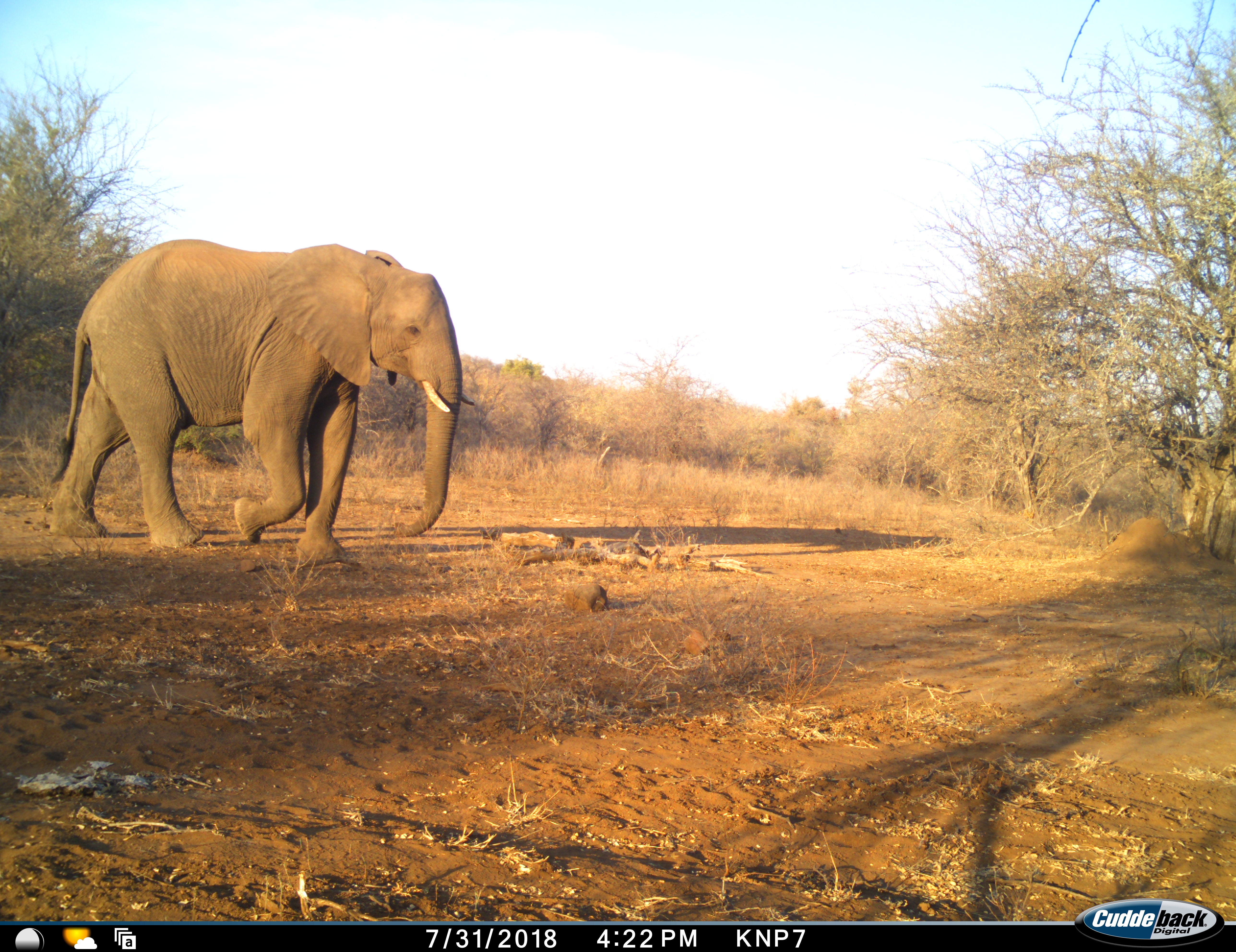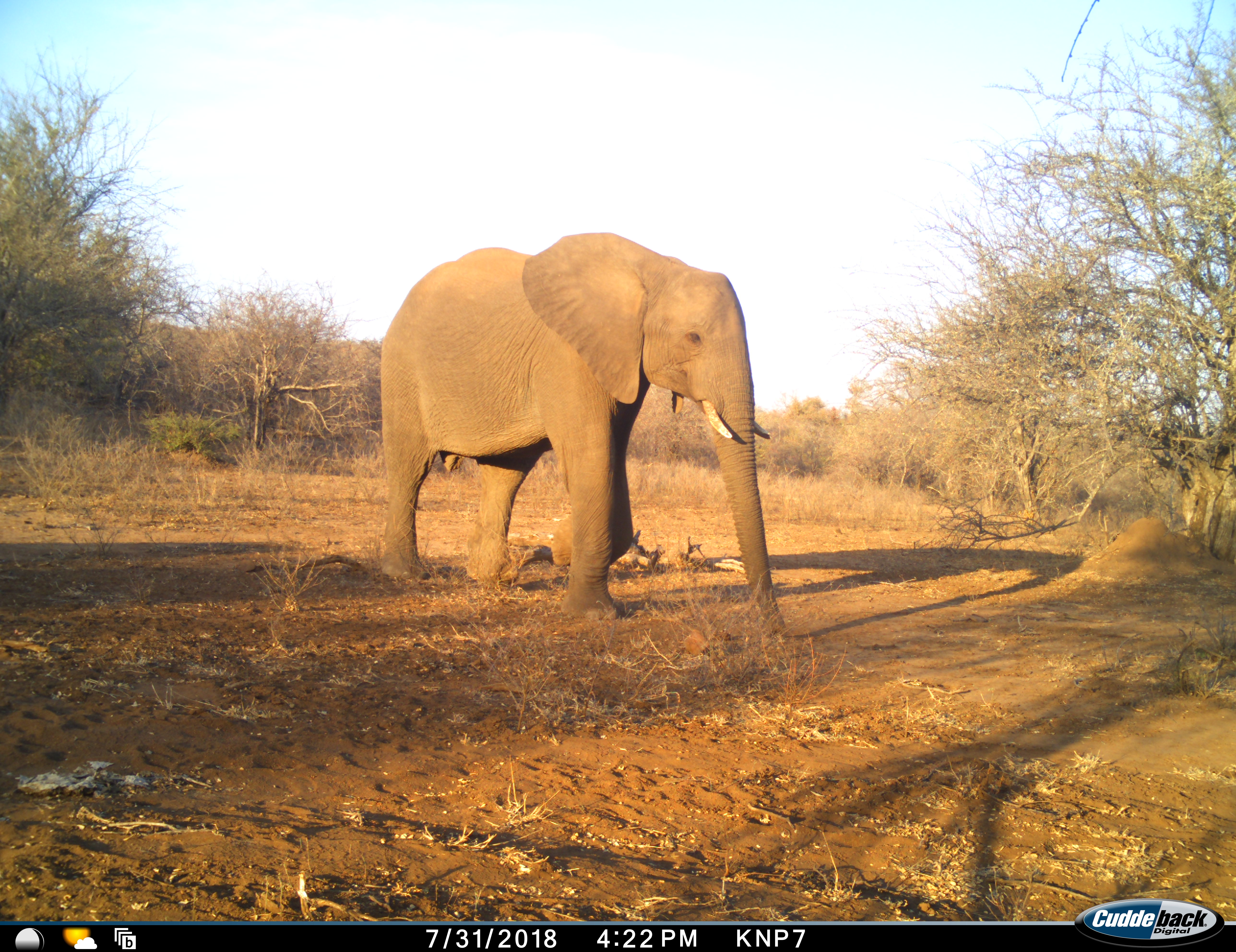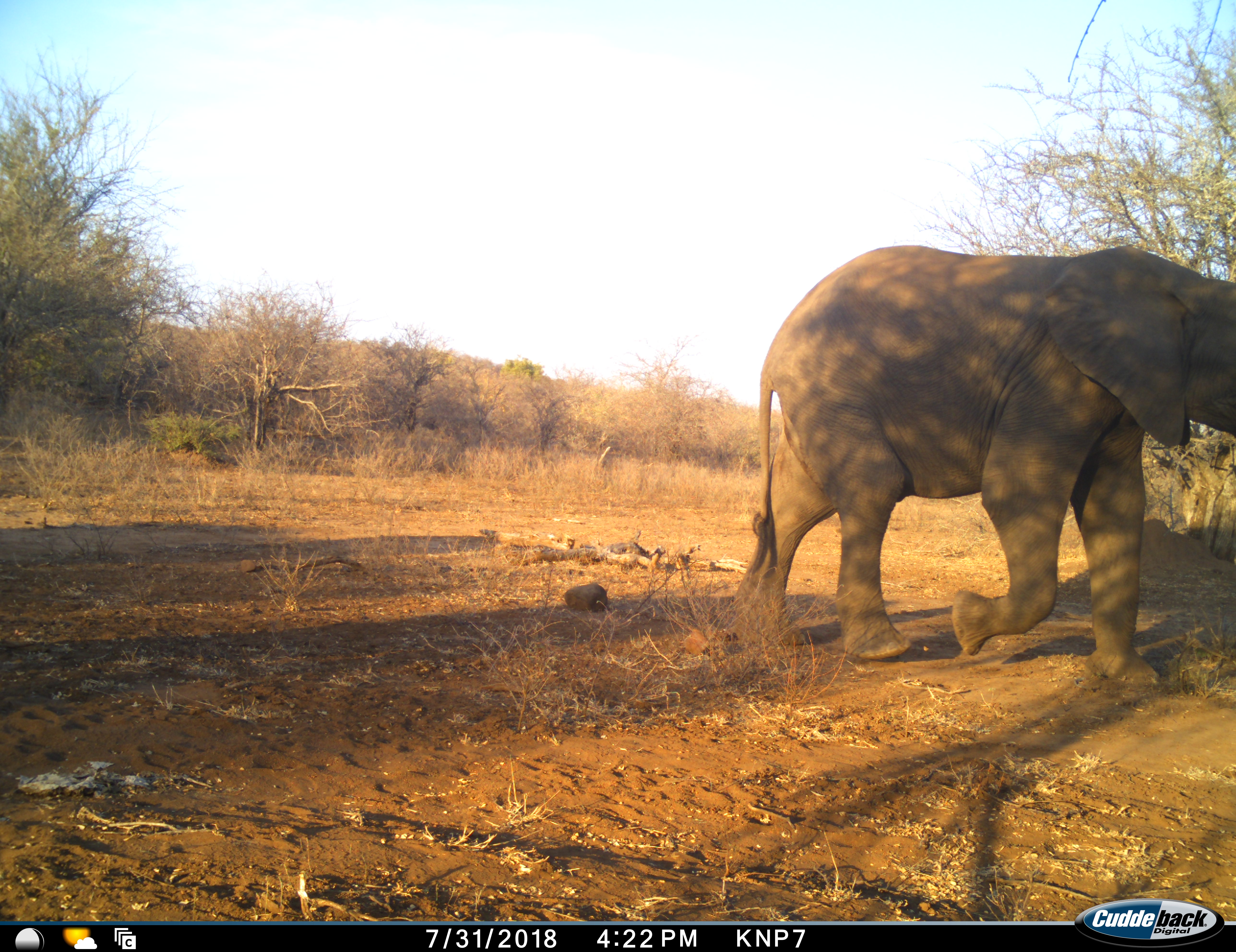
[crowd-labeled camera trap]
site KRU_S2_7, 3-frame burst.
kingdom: Animalia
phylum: Chordata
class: Mammalia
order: Proboscidea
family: Elephantidae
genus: Loxodonta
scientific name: Loxodonta africana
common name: african bush elephant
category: elephant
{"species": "elephant (african bush elephant) (Loxodonta africana)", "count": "1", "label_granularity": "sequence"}